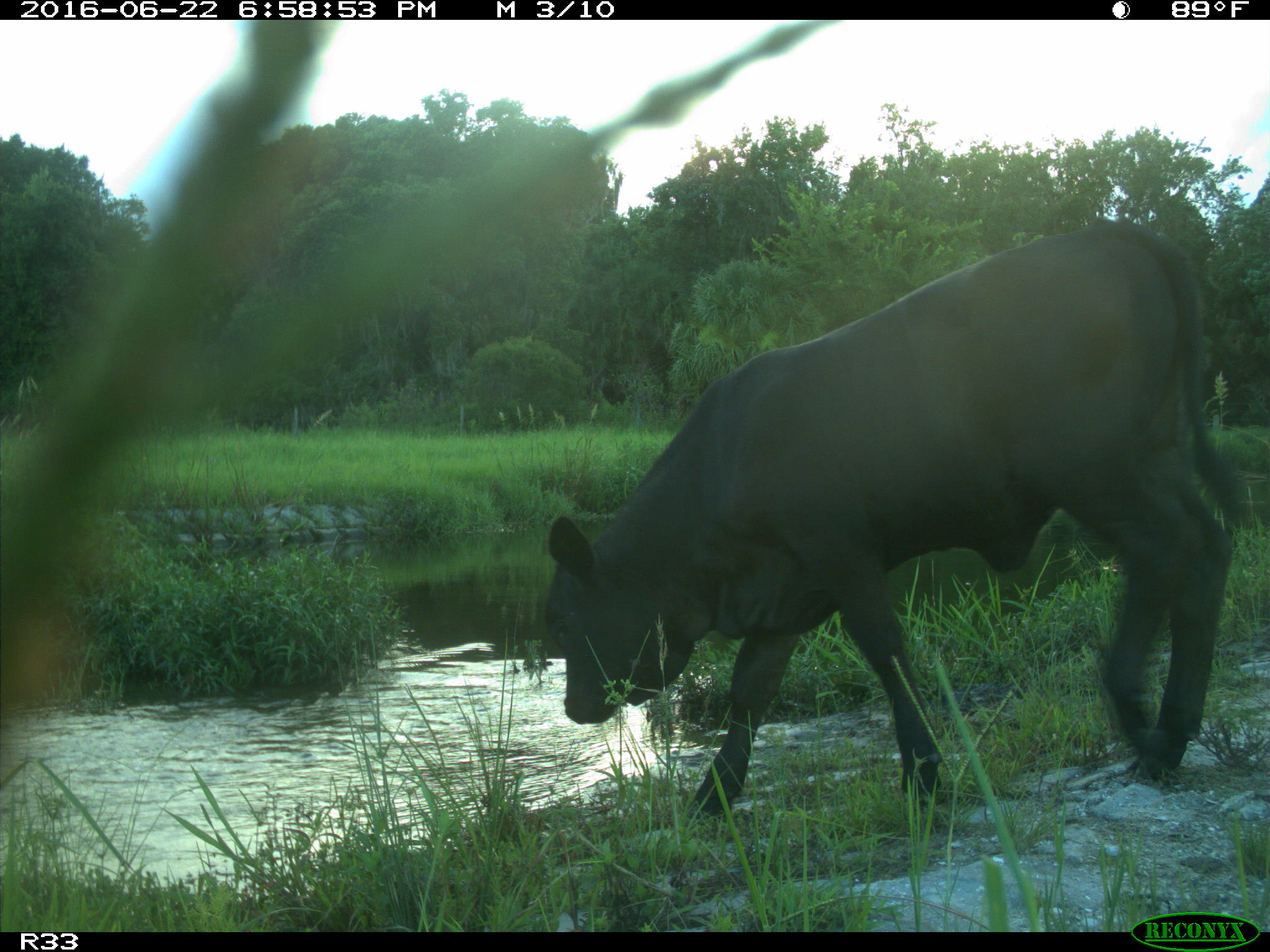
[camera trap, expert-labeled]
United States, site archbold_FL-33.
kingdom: Animalia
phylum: Chordata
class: Mammalia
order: Artiodactyla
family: Bovidae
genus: Bos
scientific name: Bos taurus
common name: domestic cow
Bos taurus (domestic cow).